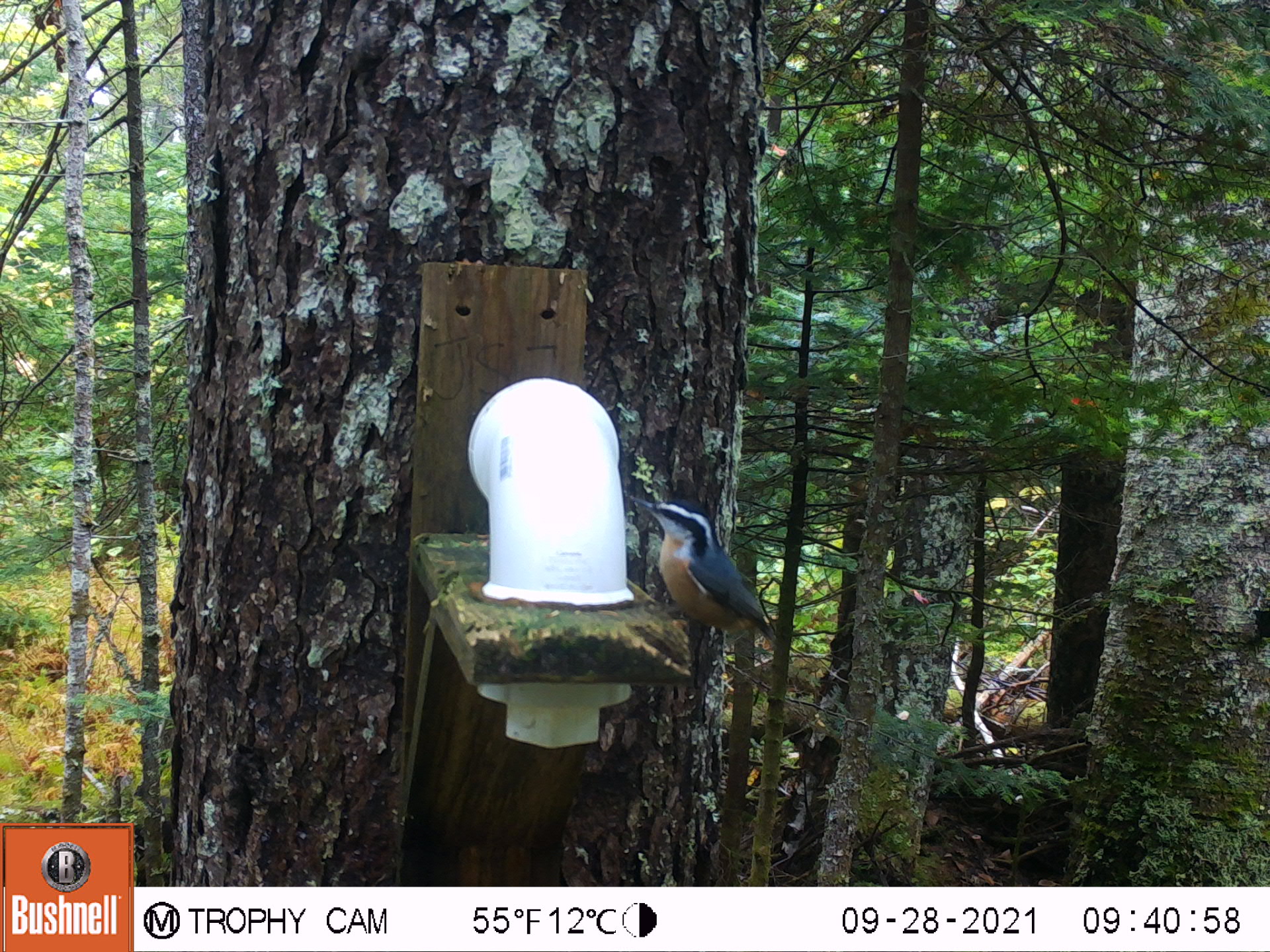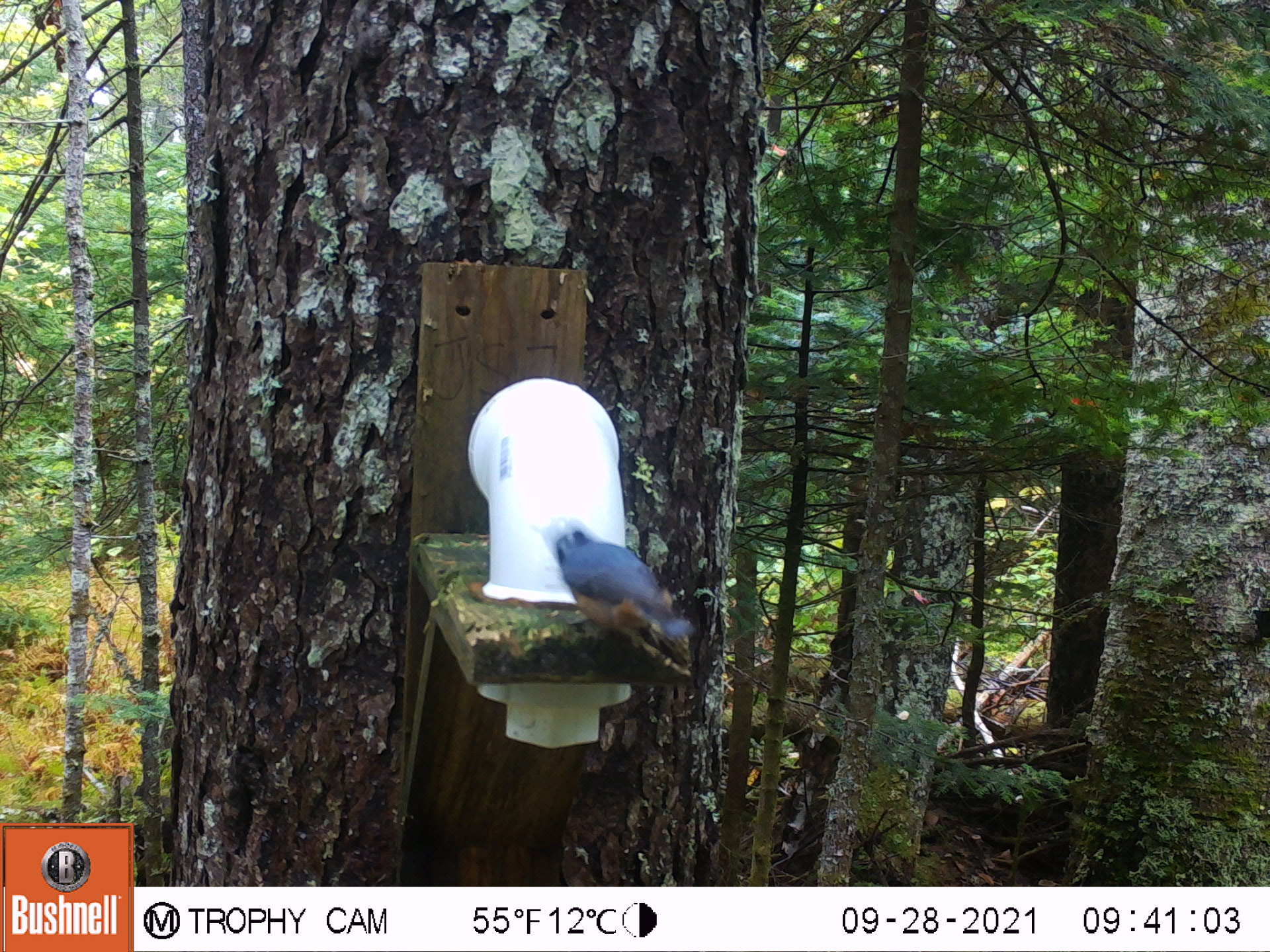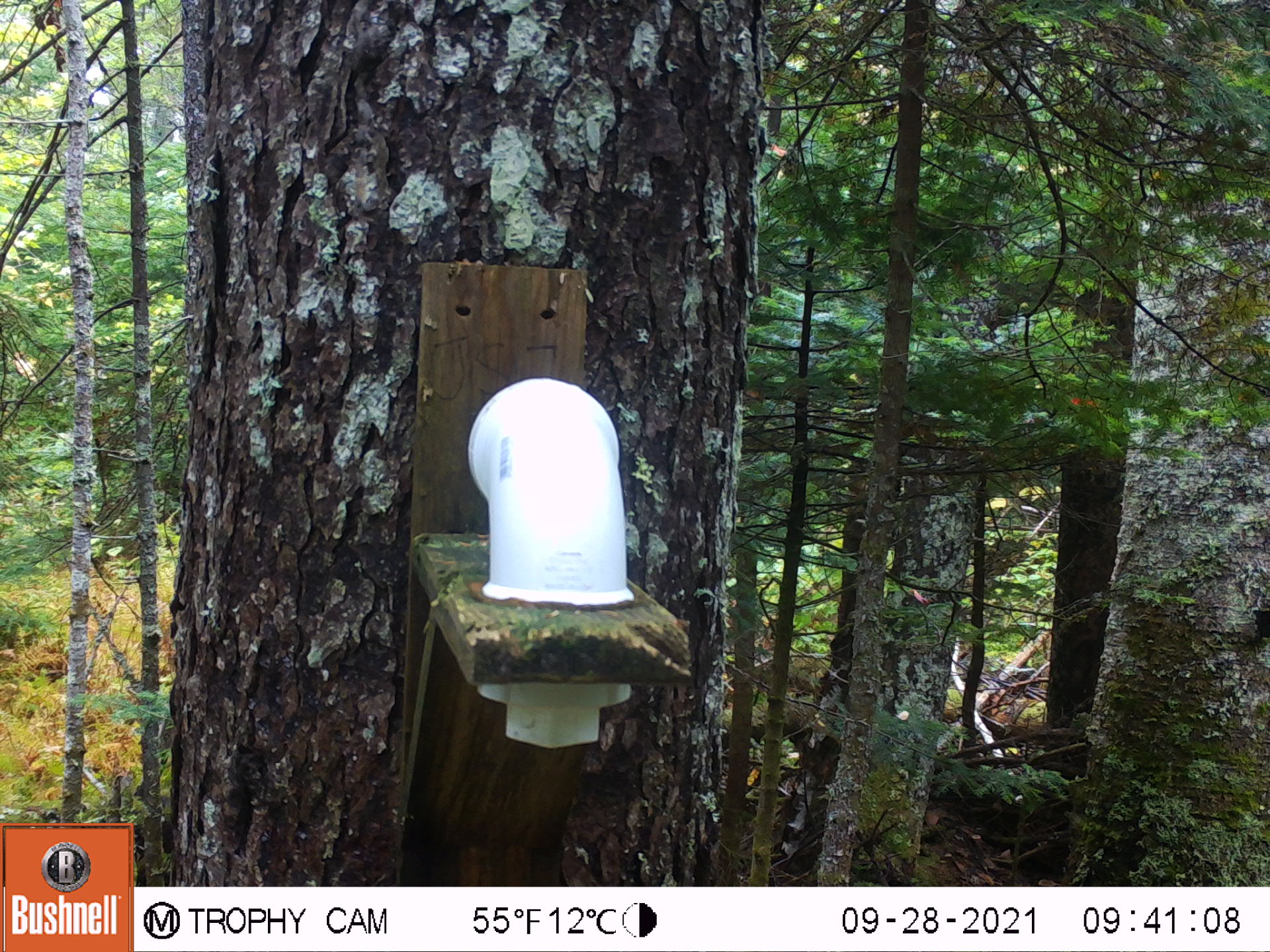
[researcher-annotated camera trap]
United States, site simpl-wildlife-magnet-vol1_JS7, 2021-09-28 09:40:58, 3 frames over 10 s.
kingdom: Animalia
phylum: Chordata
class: Aves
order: Passeriformes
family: Sittidae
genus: Sitta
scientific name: Sitta canadensis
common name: red-breasted nuthatch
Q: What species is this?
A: Red-breasted nuthatch (Sitta canadensis).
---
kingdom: Animalia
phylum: Chordata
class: Aves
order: Strigiformes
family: Strigidae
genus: Aegolius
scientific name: Aegolius acadicus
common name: northern saw-whet owl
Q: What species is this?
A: Northern saw-whet owl (Aegolius acadicus).